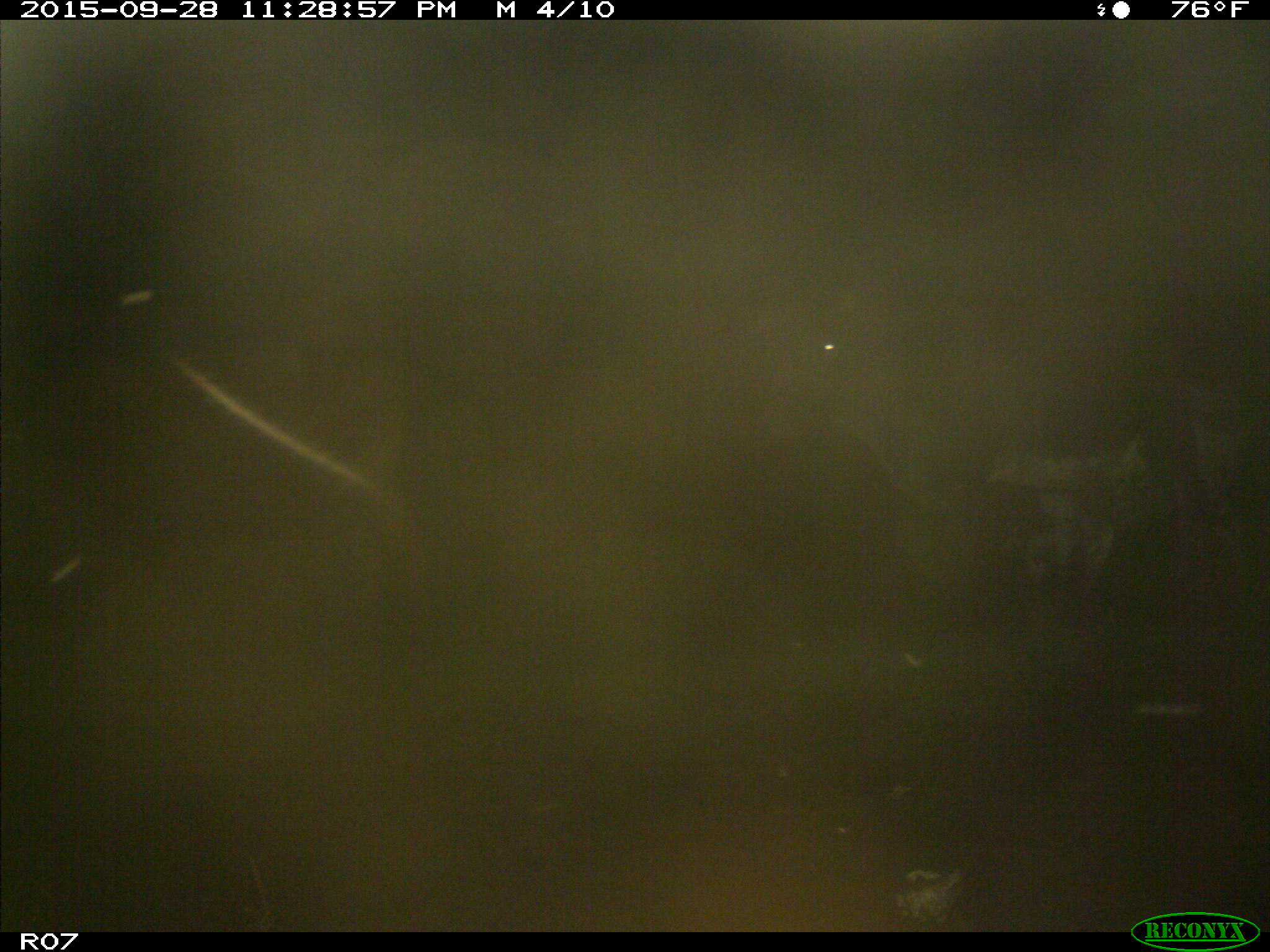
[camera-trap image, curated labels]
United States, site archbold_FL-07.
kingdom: Animalia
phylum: Chordata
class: Mammalia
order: Artiodactyla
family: Bovidae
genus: Bos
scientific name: Bos taurus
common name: domestic cow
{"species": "Bos taurus (domestic cow)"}